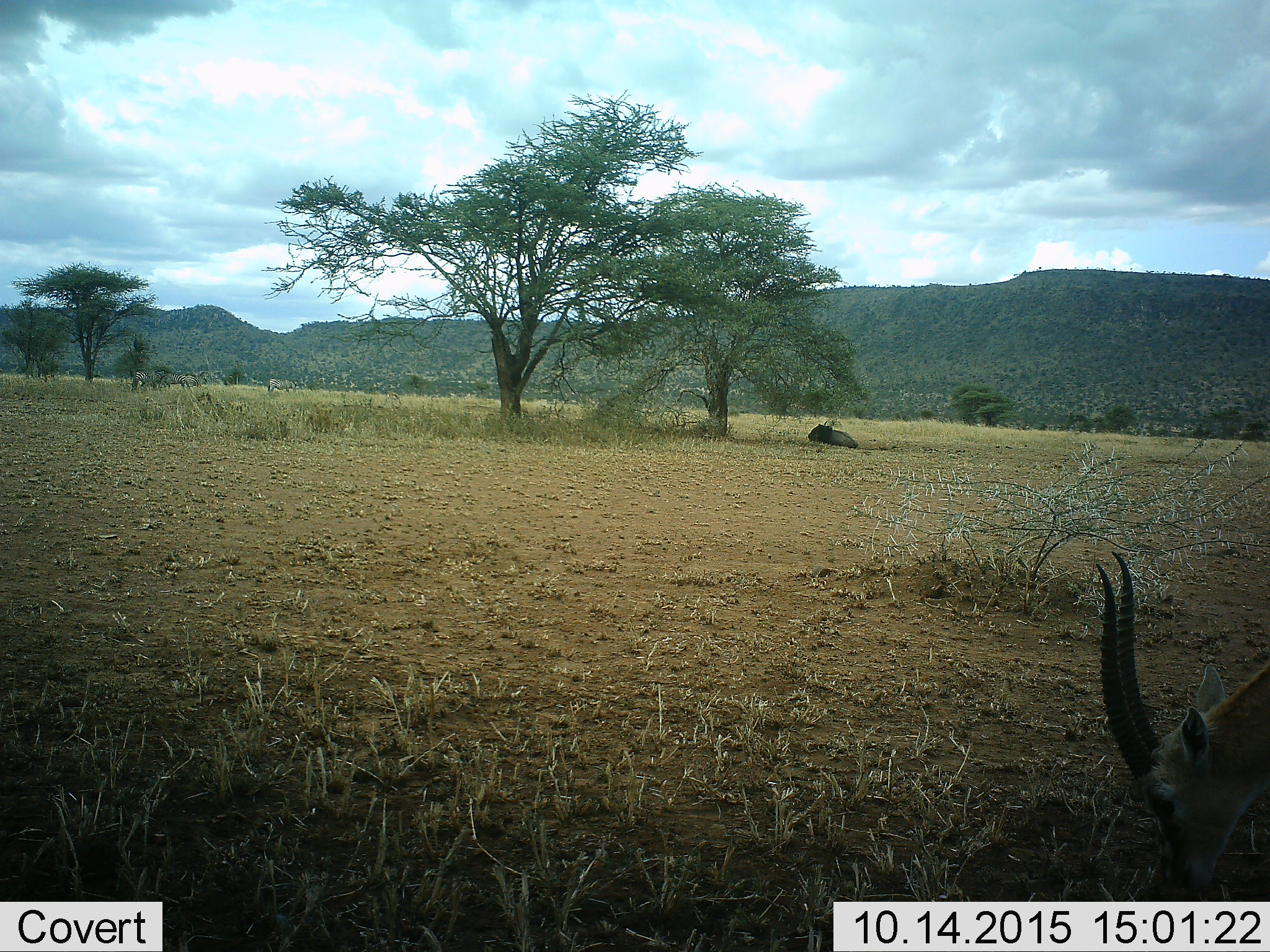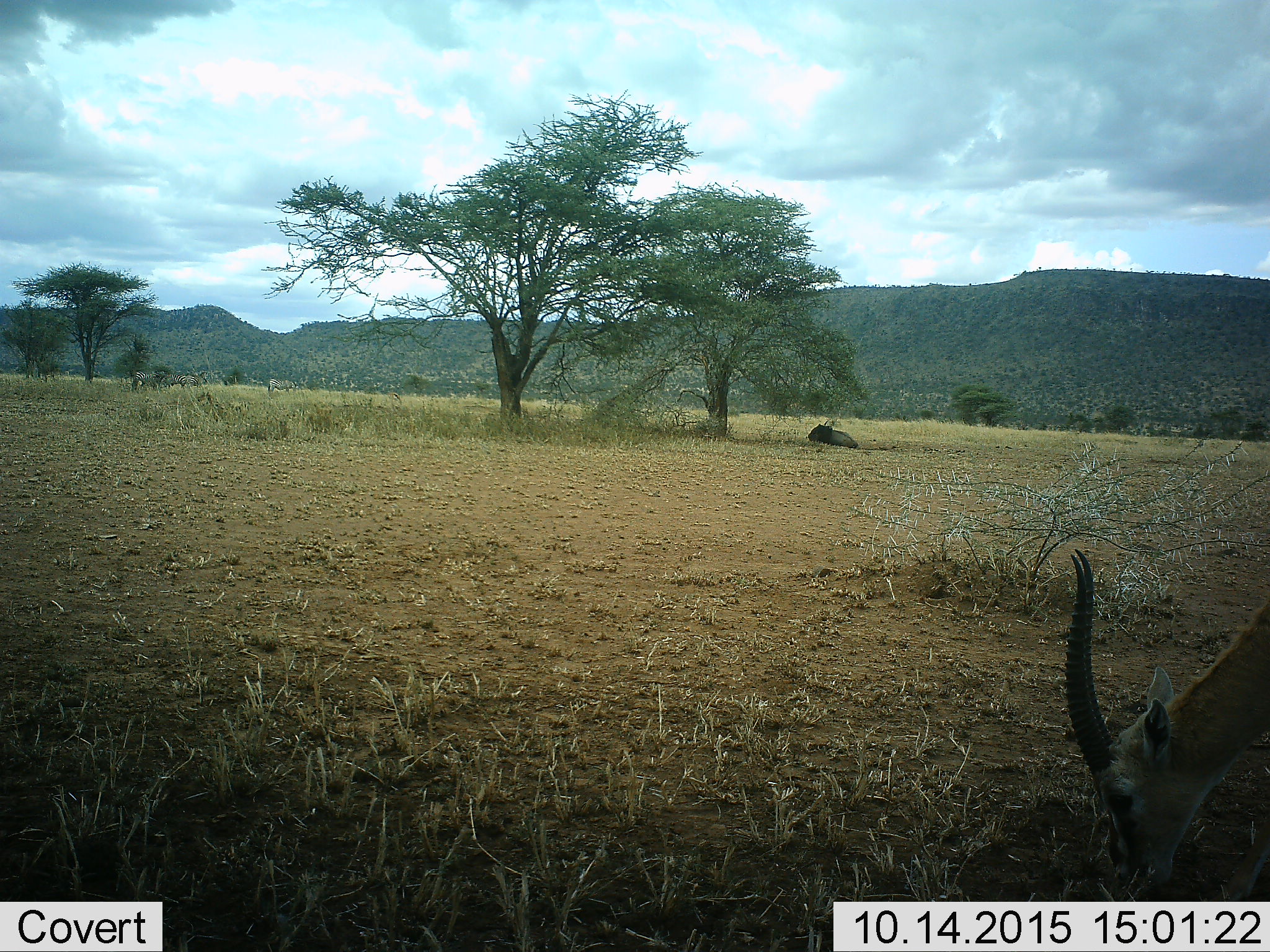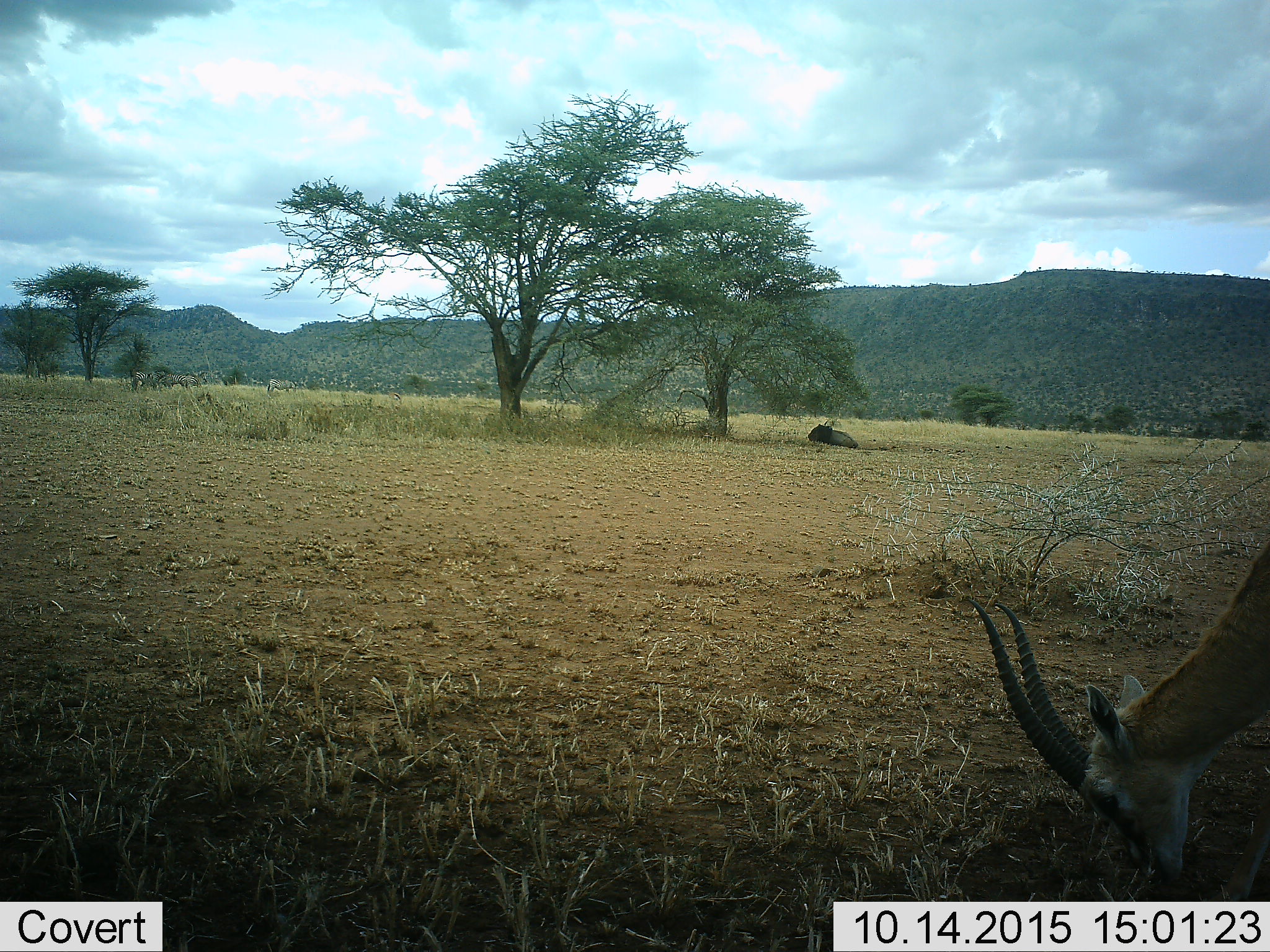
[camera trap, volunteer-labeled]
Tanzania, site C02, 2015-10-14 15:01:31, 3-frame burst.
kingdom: Animalia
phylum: Chordata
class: Mammalia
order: Artiodactyla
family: Bovidae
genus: Eudorcas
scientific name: Eudorcas thomsonii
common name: thomson's gazelle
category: gazellethomsons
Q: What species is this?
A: Gazellethomsons (thomson's gazelle) (Eudorcas thomsonii).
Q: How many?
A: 1.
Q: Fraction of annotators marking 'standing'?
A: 27%.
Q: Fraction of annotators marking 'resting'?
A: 0%.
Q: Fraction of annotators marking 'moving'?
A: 0%.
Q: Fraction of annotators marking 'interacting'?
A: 0%.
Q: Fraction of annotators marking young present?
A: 0%.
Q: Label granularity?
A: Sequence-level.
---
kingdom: Animalia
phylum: Chordata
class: Mammalia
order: Perissodactyla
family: Equidae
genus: Equus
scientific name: Equus quagga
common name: plains zebra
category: zebra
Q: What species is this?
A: Zebra (plains zebra) (Equus quagga).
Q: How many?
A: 4.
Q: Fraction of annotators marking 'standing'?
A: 90%.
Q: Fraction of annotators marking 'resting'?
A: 0%.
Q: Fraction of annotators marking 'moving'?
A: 0%.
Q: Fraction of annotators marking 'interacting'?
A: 0%.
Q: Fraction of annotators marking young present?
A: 0%.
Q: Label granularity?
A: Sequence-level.